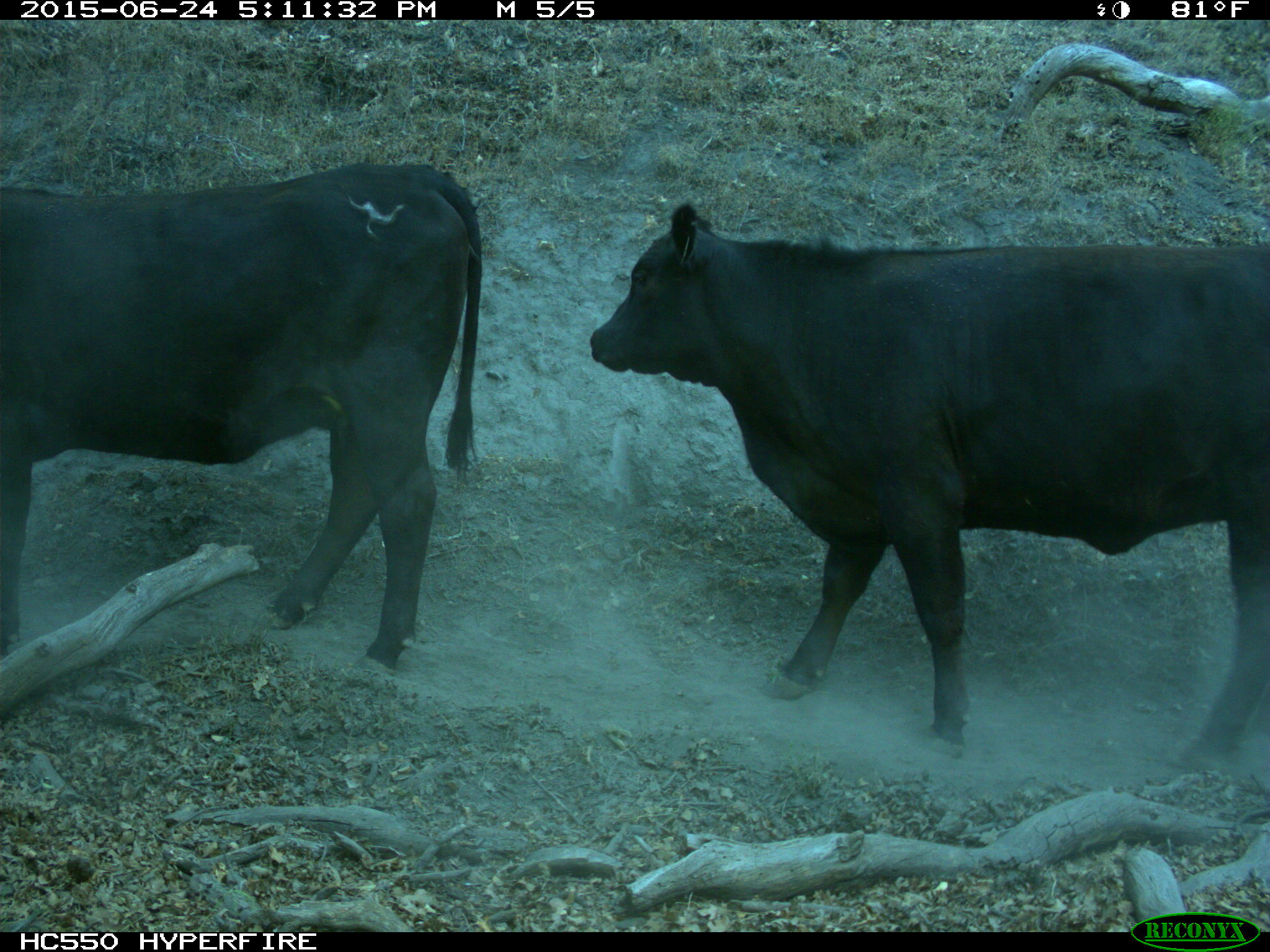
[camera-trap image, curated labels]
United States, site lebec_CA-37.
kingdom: Animalia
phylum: Chordata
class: Mammalia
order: Artiodactyla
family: Bovidae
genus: Bos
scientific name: Bos taurus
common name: domestic cow